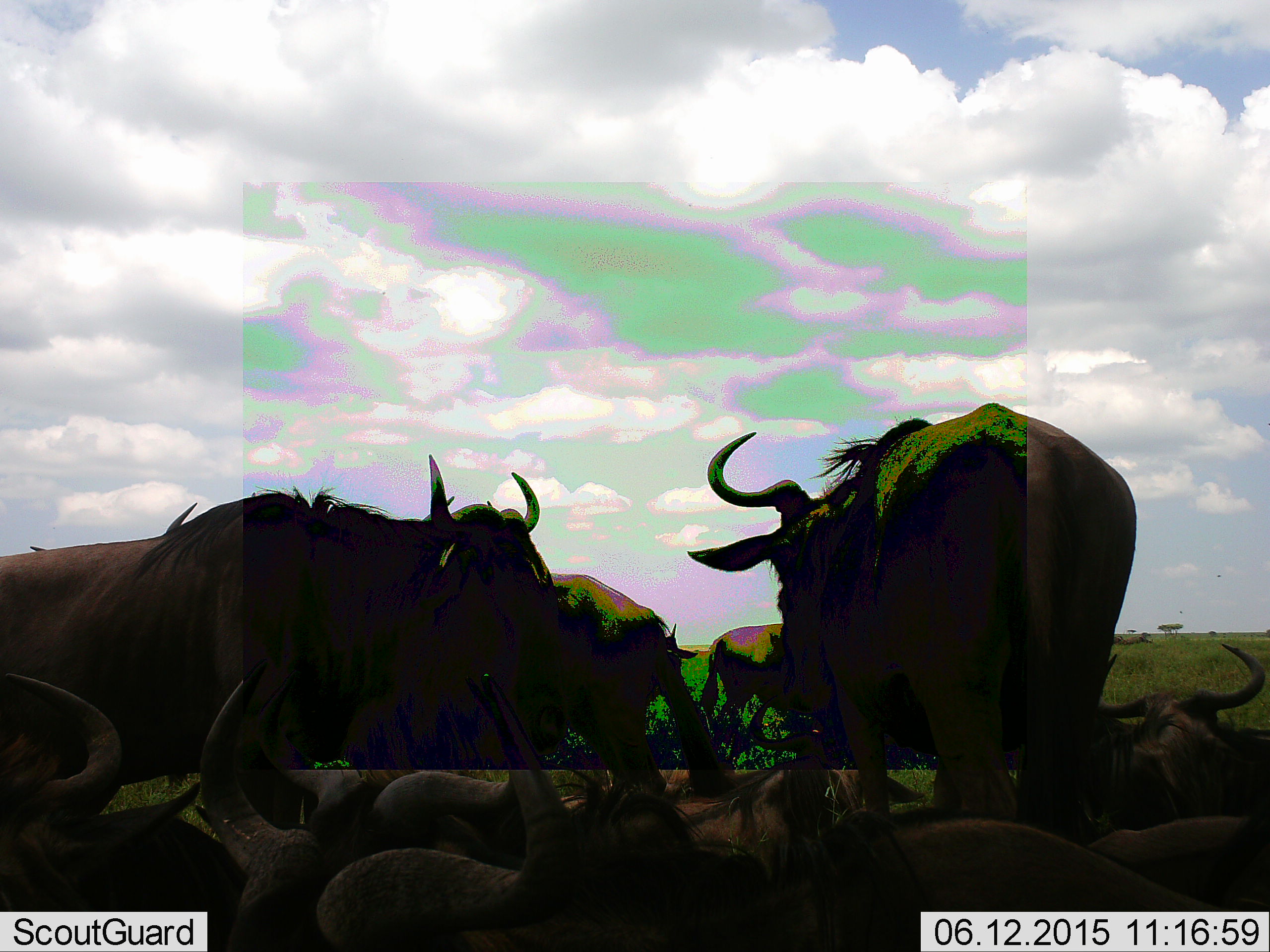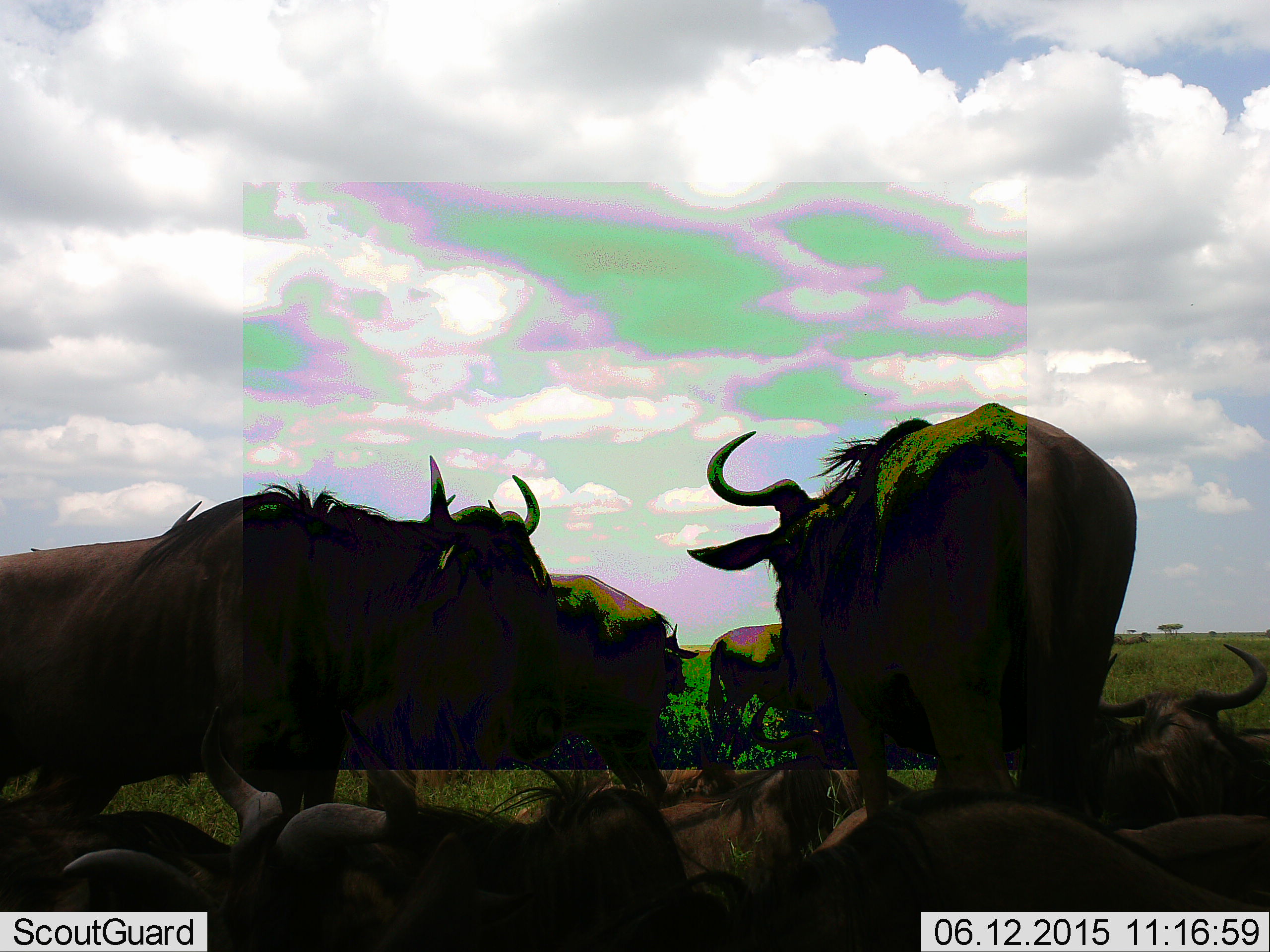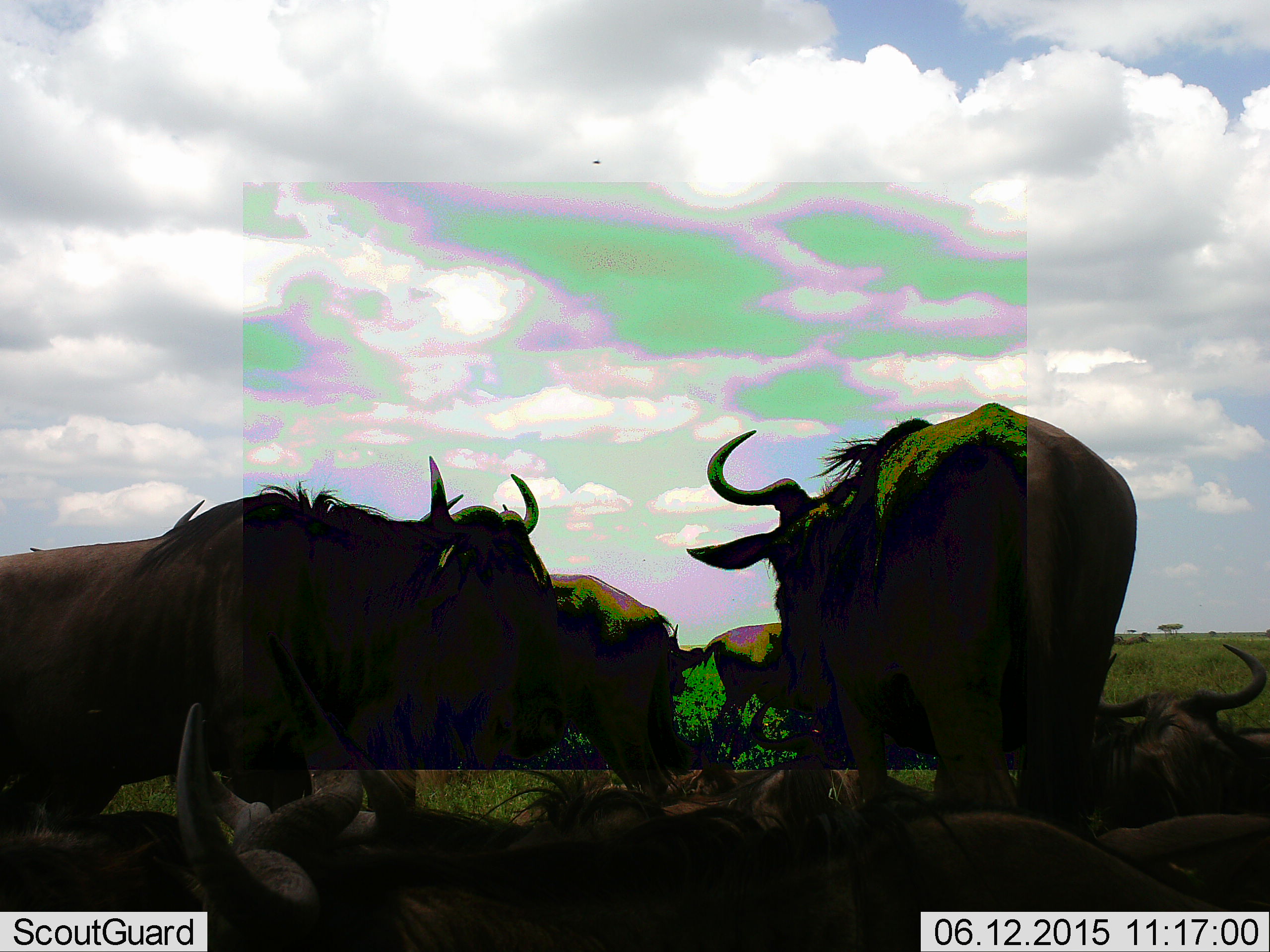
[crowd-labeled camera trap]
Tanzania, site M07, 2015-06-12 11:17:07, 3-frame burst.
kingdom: Animalia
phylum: Chordata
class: Mammalia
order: Artiodactyla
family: Bovidae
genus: Connochaetes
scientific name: Connochaetes taurinus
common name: blue wildebeest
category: wildebeest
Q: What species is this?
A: Wildebeest (blue wildebeest) (Connochaetes taurinus).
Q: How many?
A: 10.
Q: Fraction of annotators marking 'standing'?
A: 60%.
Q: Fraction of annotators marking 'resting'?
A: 80%.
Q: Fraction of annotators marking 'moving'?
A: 30%.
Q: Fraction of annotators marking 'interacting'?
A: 0%.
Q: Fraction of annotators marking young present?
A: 0%.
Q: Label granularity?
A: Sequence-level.